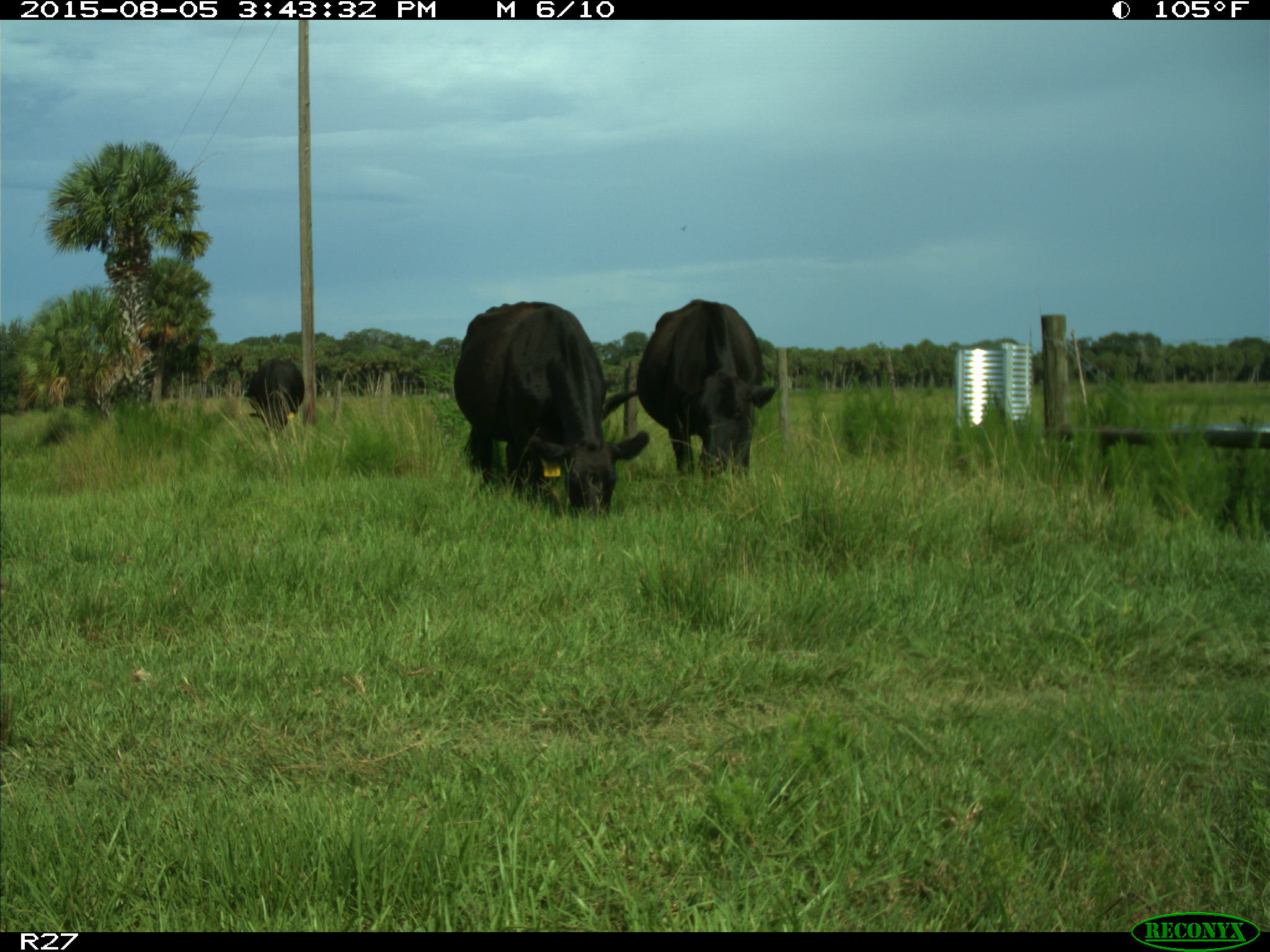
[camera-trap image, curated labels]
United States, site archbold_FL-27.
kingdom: Animalia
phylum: Chordata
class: Mammalia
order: Artiodactyla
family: Bovidae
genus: Bos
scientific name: Bos taurus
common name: domestic cow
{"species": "Bos taurus (domestic cow)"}